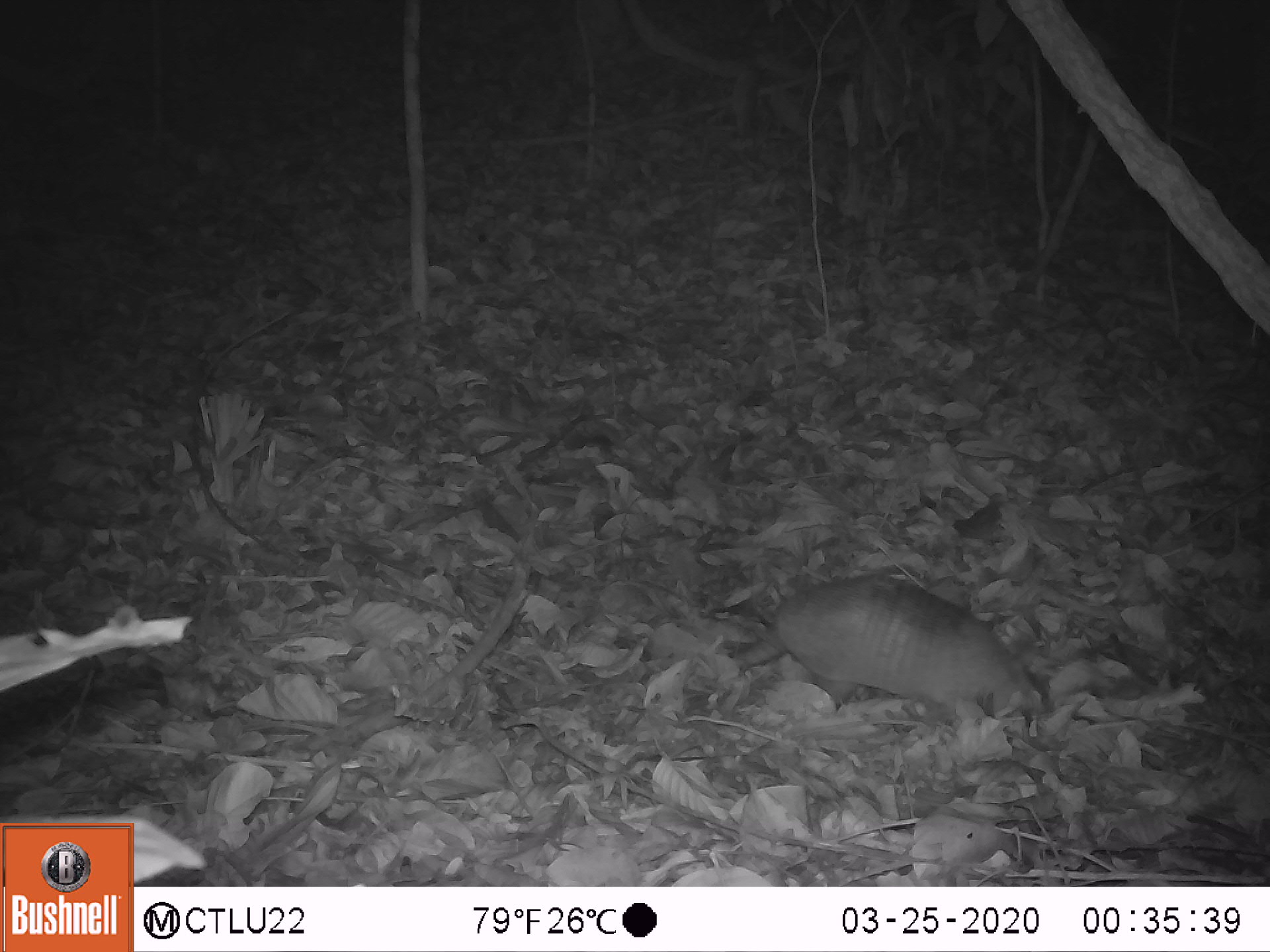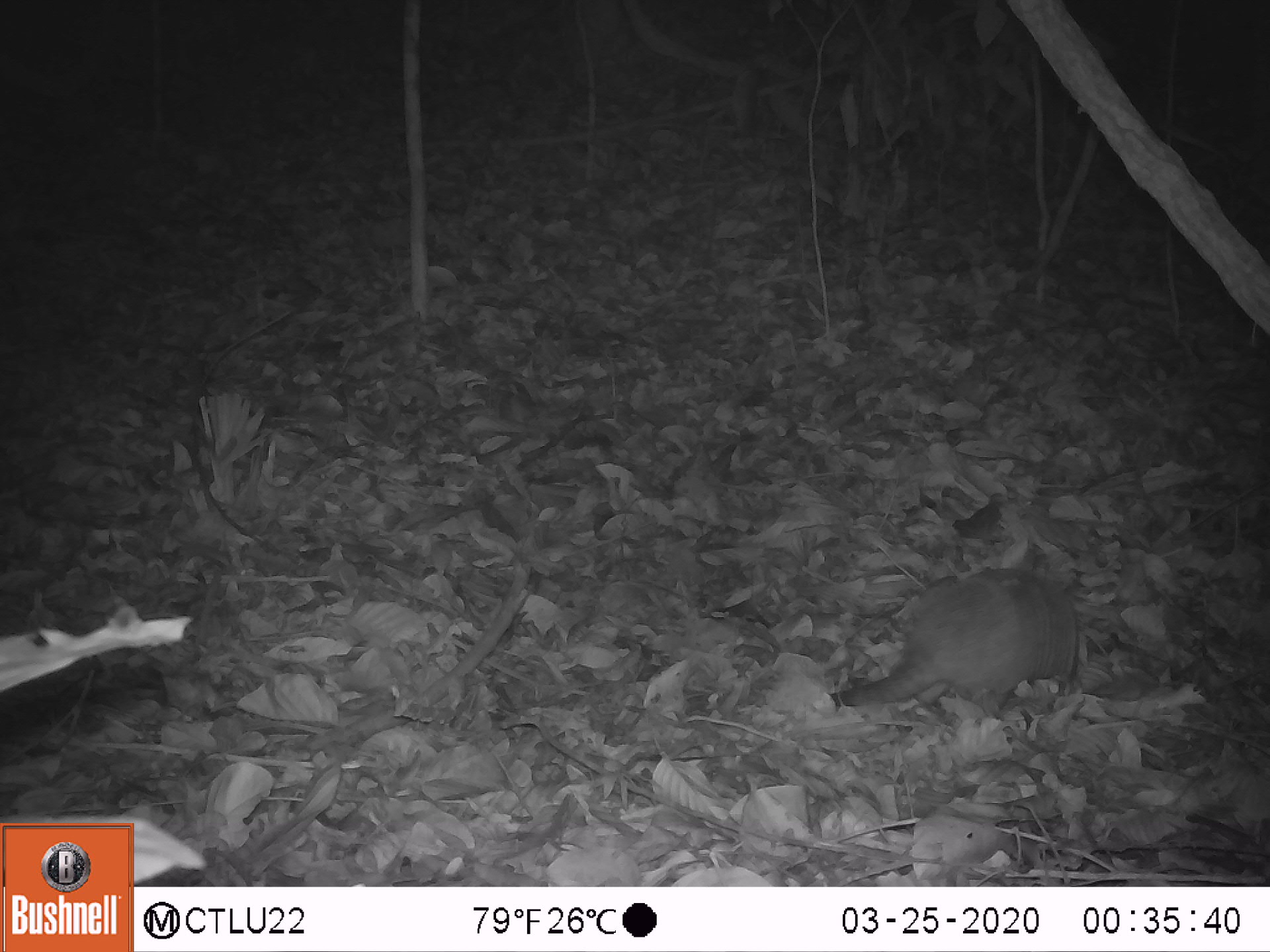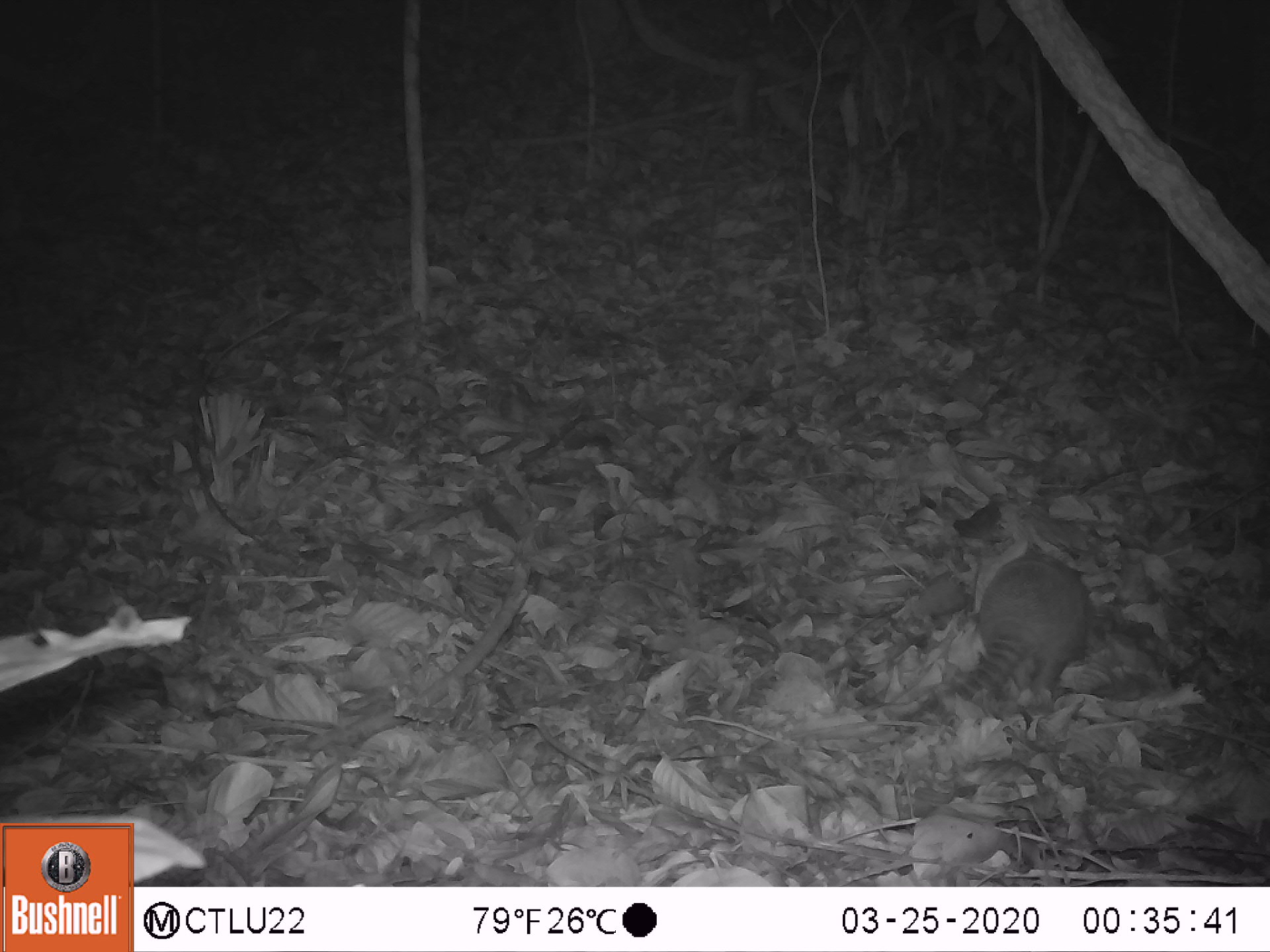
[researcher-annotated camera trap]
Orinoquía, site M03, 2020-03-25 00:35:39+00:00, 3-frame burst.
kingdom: Animalia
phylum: Chordata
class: Mammalia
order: Cingulata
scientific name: Cingulata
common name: armadillo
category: unknown armadillo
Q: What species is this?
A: Unknown armadillo (armadillo) (Cingulata).